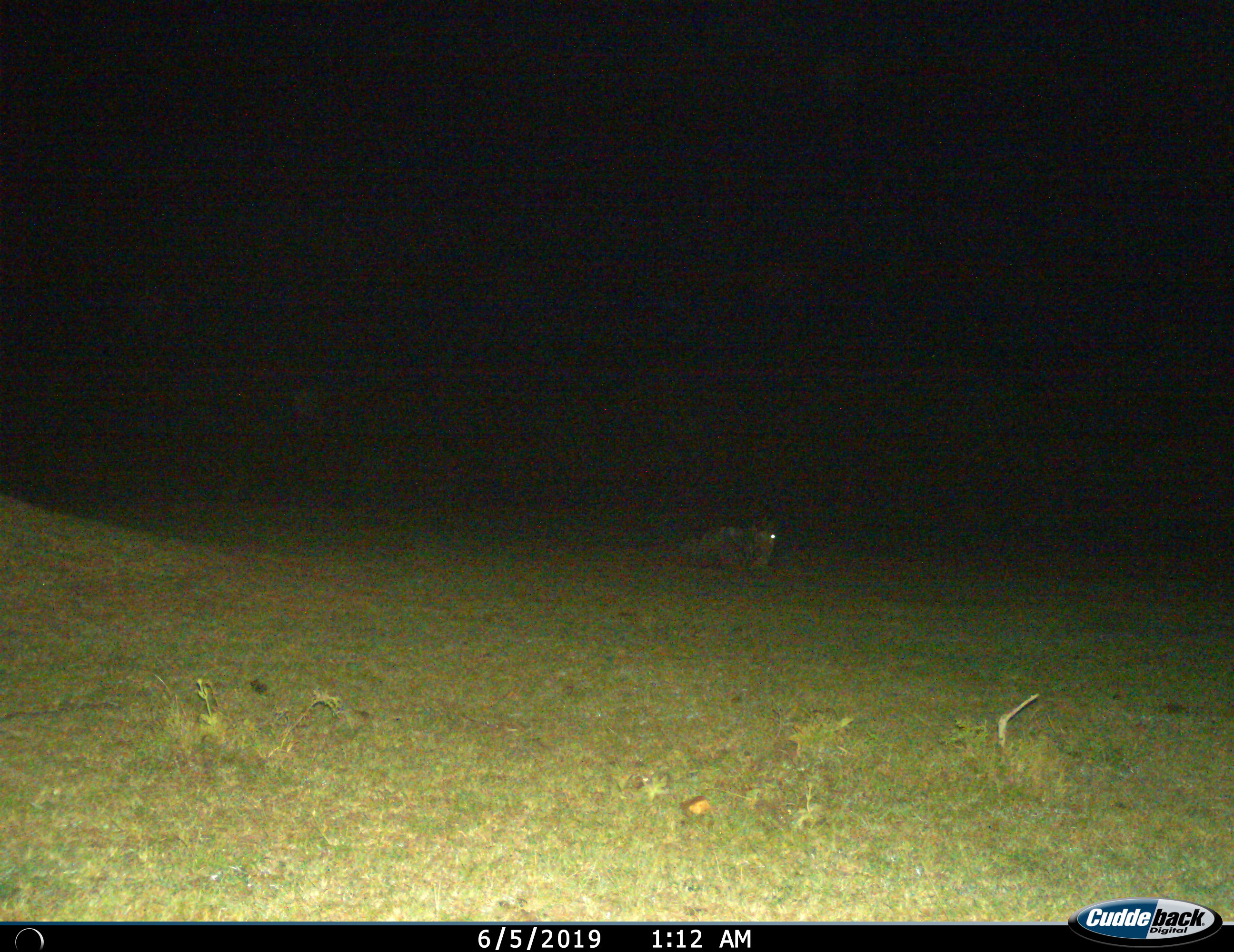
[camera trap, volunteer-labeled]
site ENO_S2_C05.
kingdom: Animalia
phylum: Chordata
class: Mammalia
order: Artiodactyla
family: Bovidae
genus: Connochaetes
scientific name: Connochaetes taurinus taurinus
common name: blue wildebeest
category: wildebeestblue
Wildebeestblue (blue wildebeest) (Connochaetes taurinus taurinus), count 1. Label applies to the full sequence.